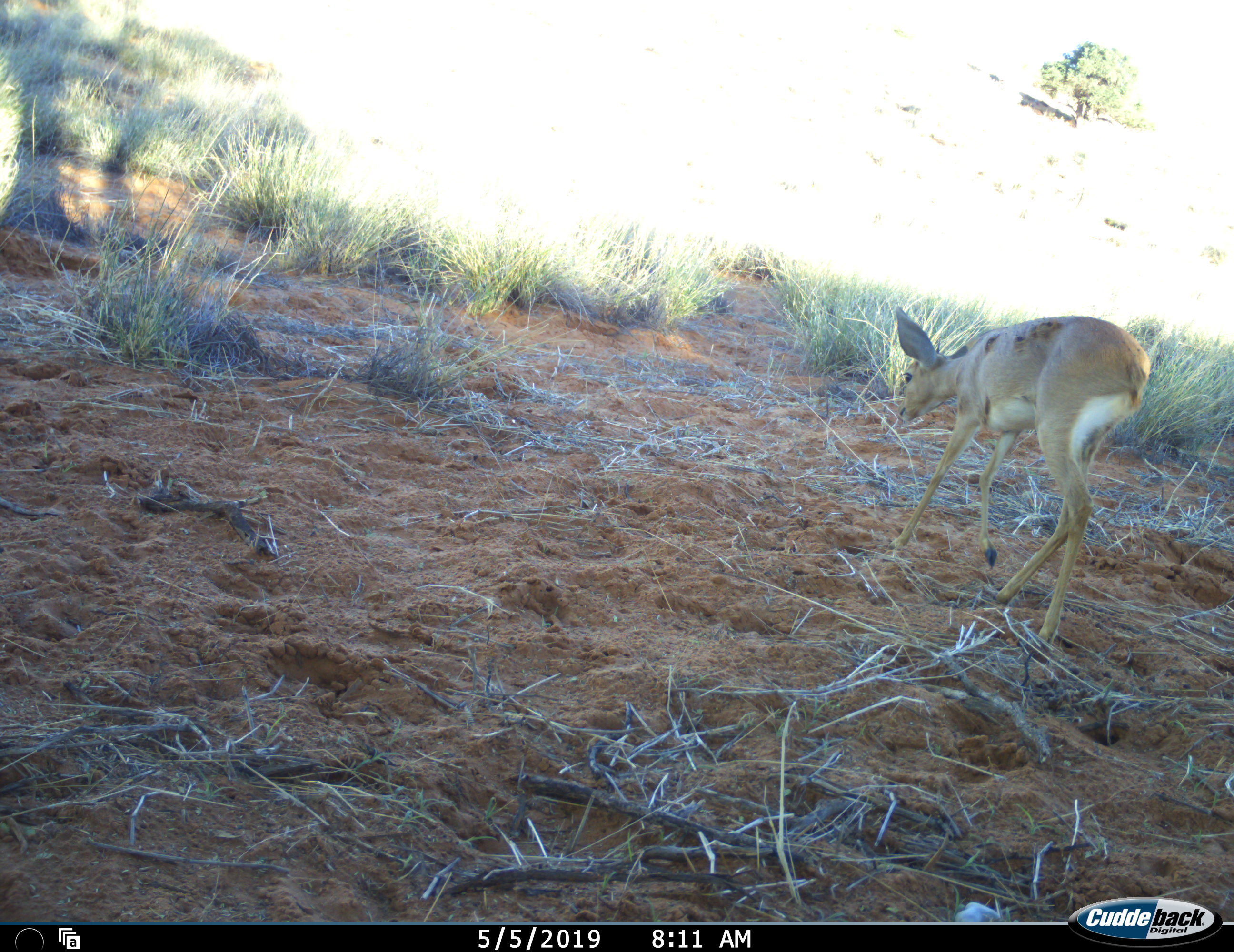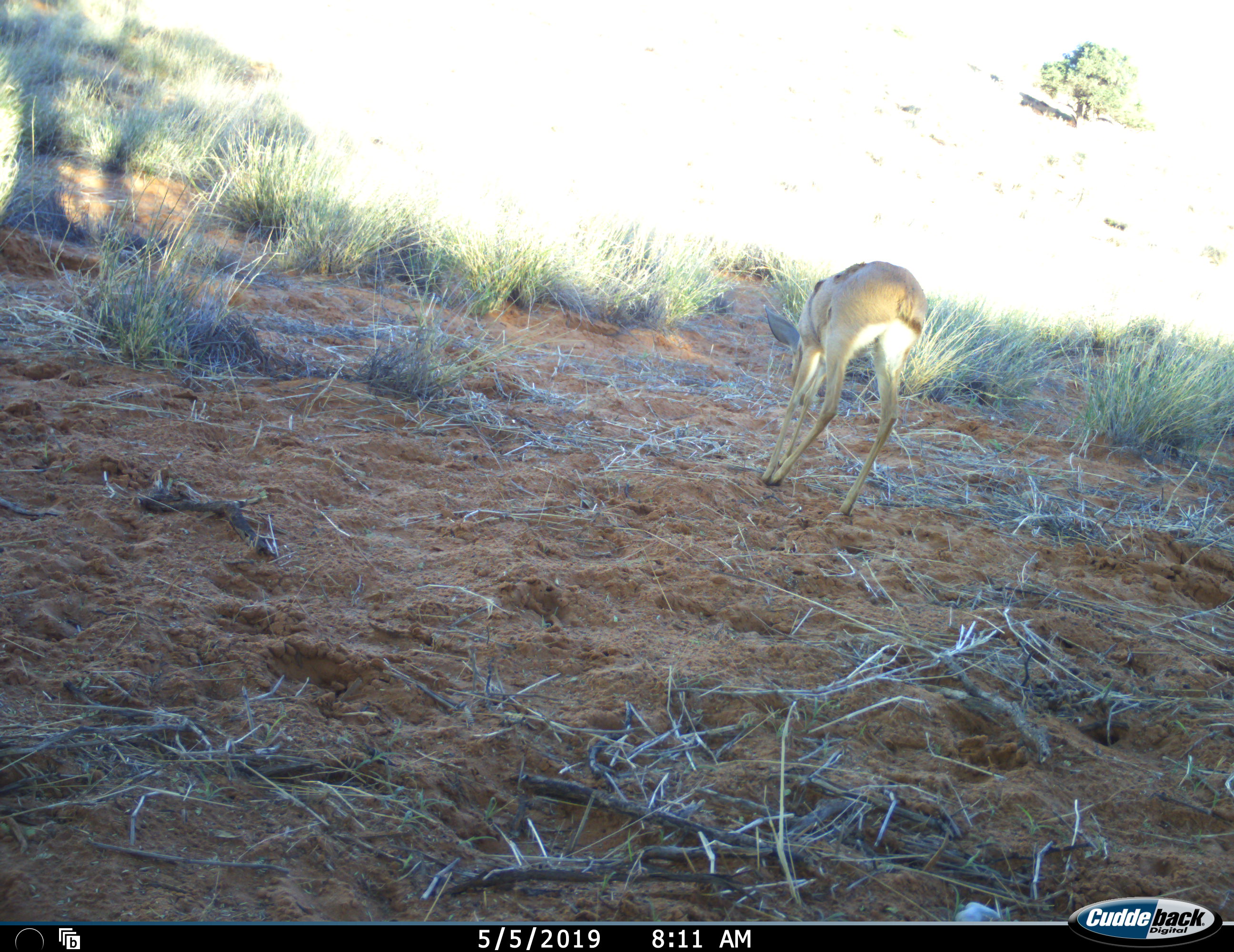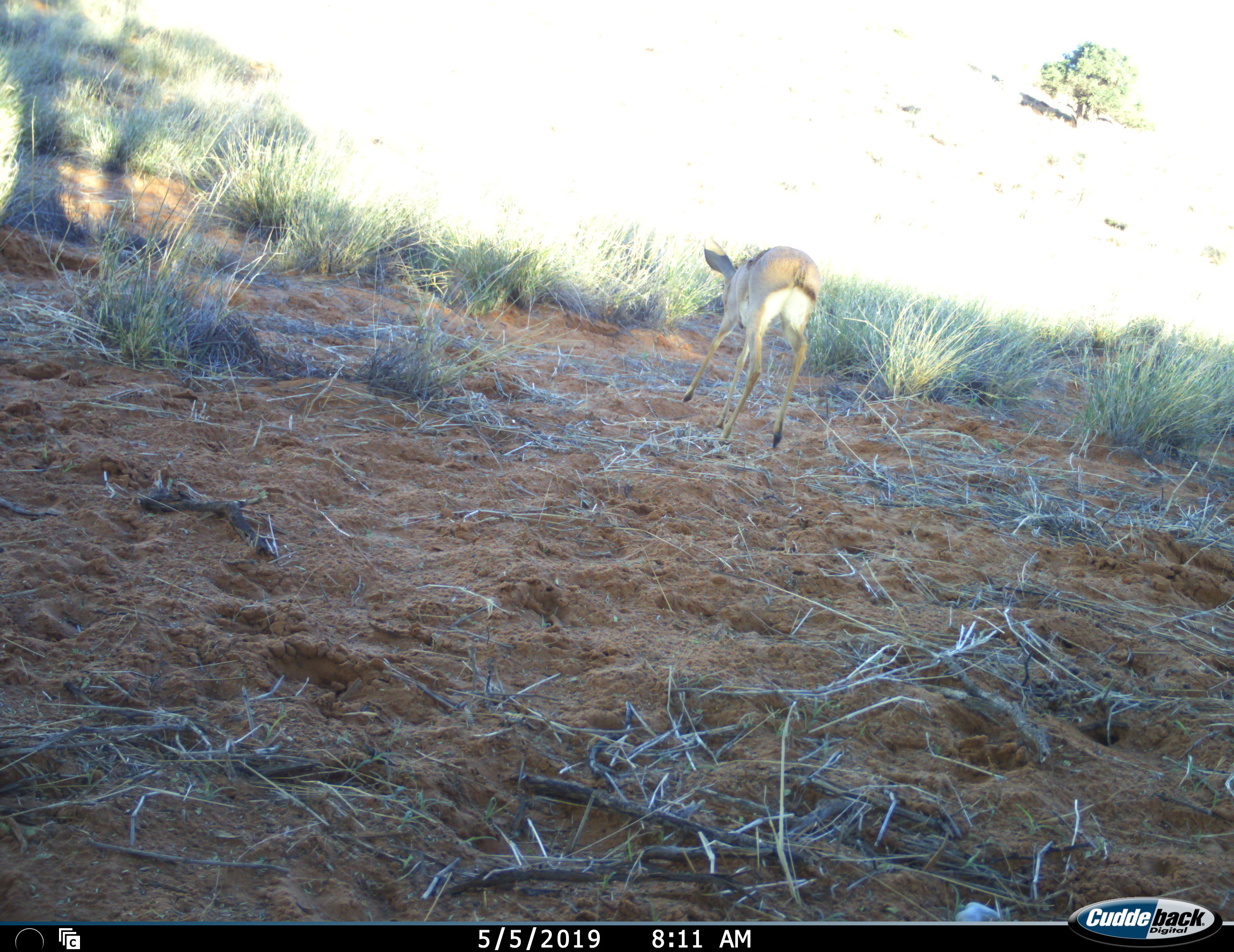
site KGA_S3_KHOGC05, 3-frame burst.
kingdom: Animalia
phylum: Chordata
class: Mammalia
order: Artiodactyla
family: Bovidae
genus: Raphicerus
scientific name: Raphicerus campestris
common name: steenbok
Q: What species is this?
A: Steenbok (Raphicerus campestris).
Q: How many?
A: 1.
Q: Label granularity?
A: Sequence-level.